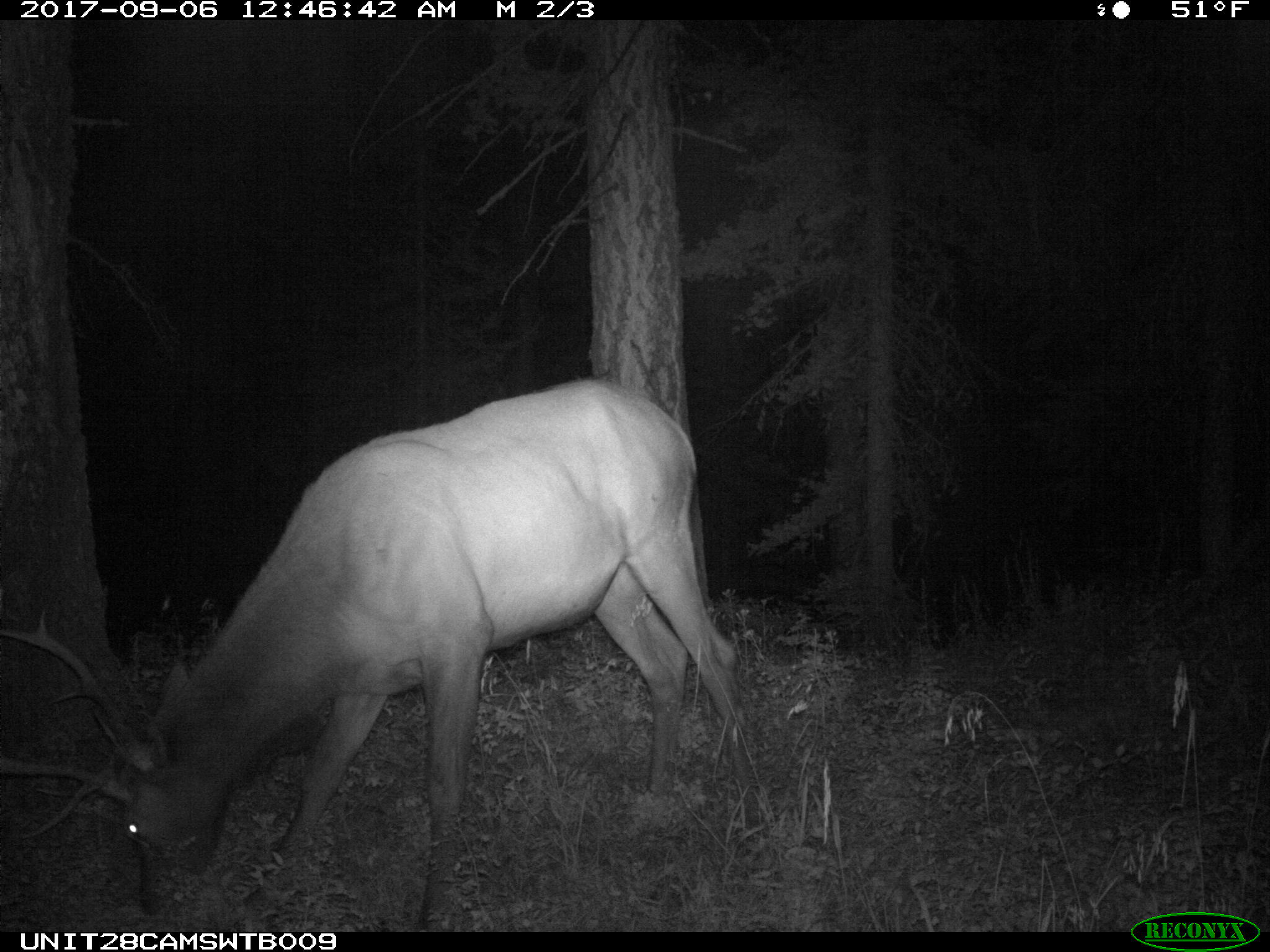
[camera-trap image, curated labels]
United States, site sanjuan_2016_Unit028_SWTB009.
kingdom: Animalia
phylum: Chordata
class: Mammalia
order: Artiodactyla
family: Cervidae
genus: Cervus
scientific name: Cervus elaphus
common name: red deer